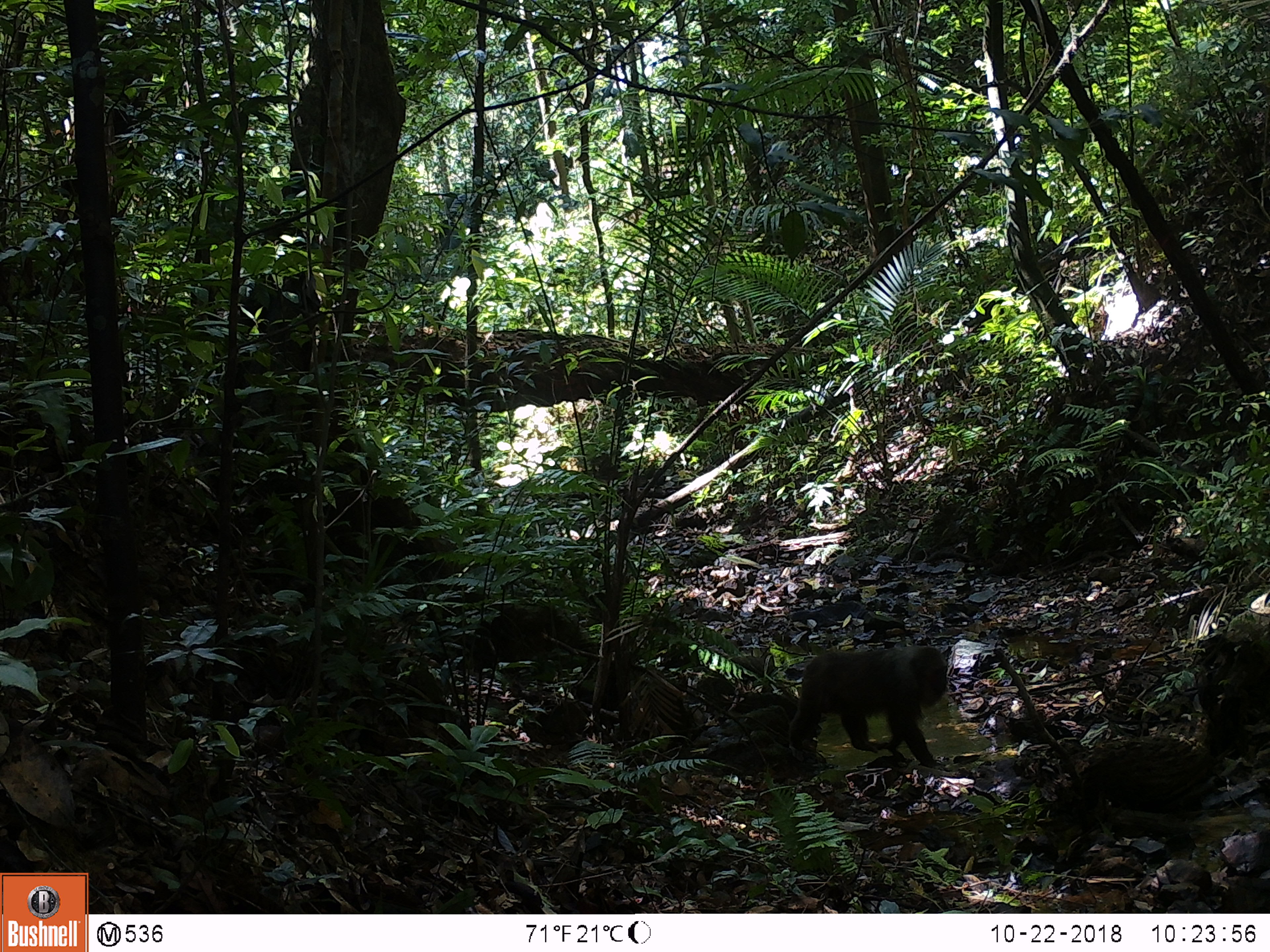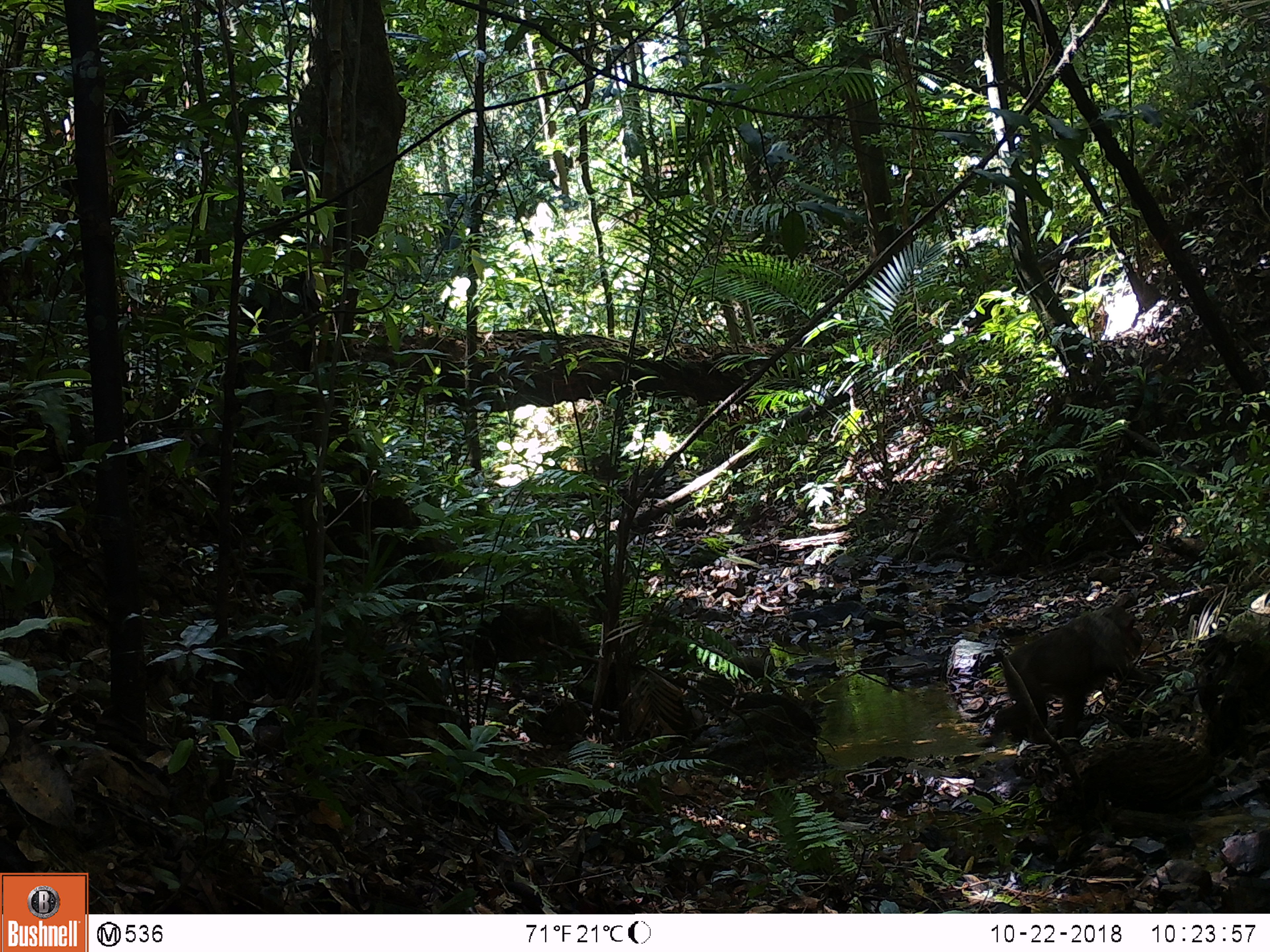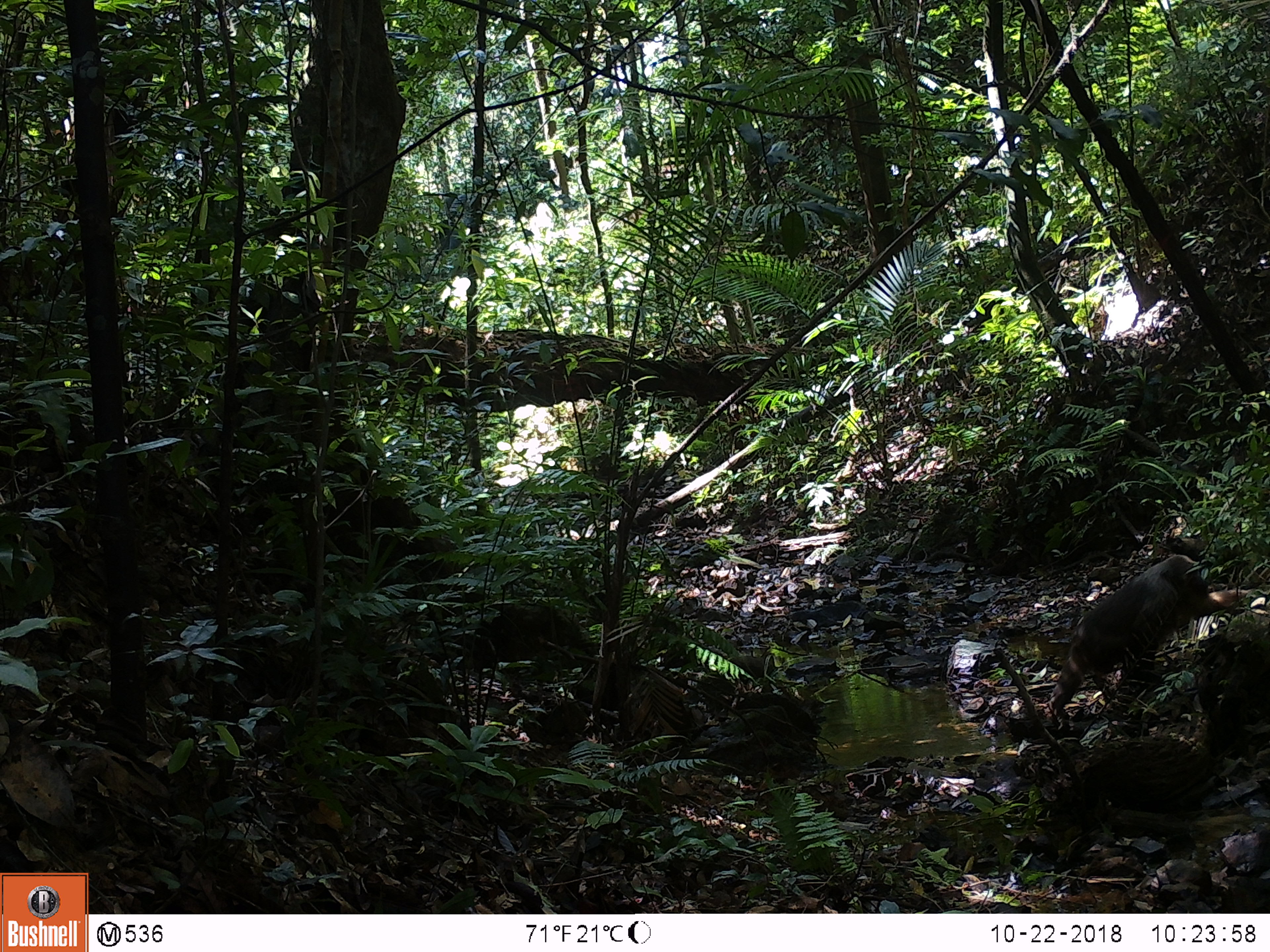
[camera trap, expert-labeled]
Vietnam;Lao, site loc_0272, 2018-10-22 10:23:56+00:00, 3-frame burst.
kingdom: Animalia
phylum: Chordata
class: Mammalia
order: Primates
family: Cercopithecidae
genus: Macaca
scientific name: Macaca arctoides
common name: stump-tailed macaque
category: stump tailed macaque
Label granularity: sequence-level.